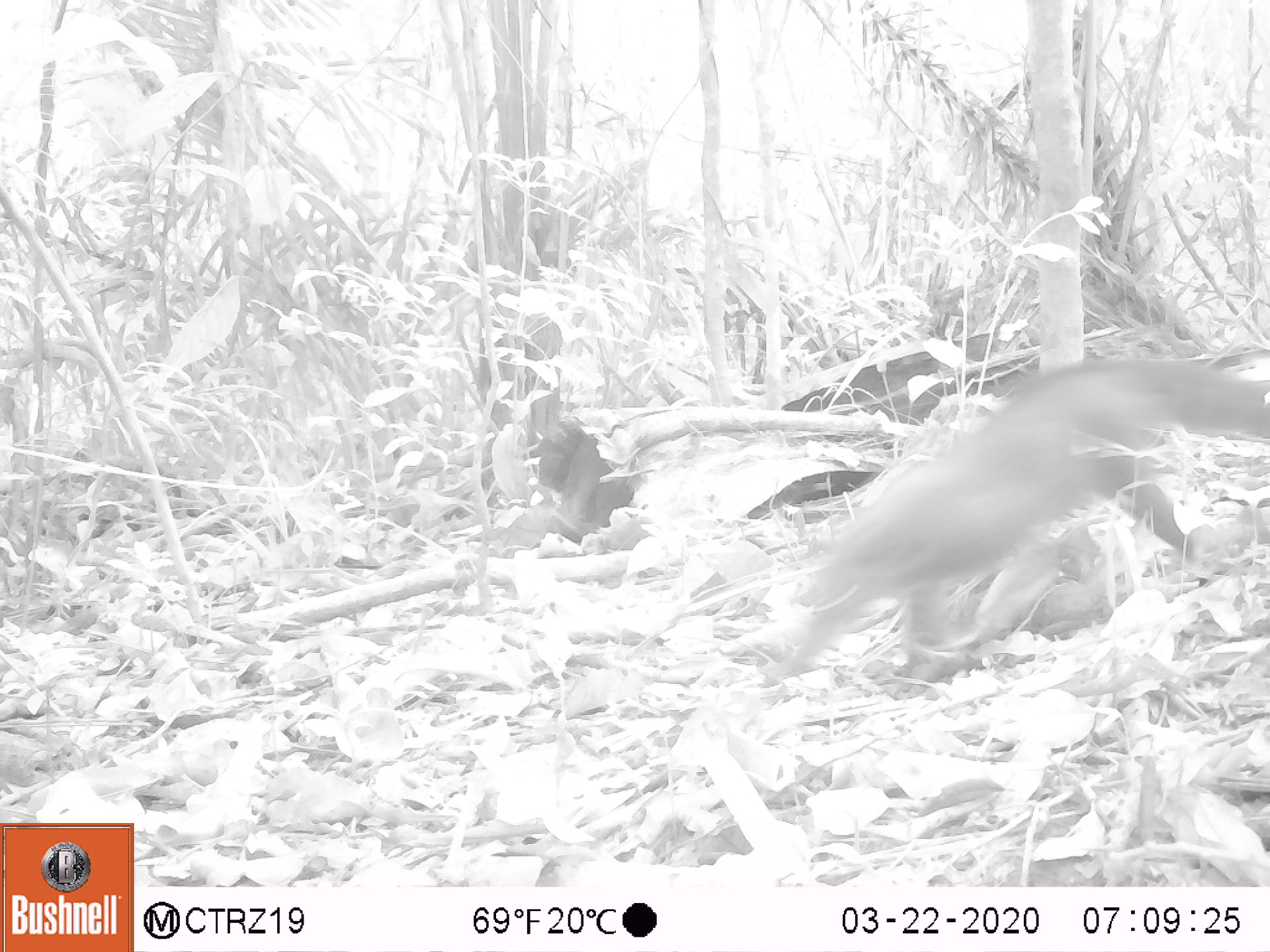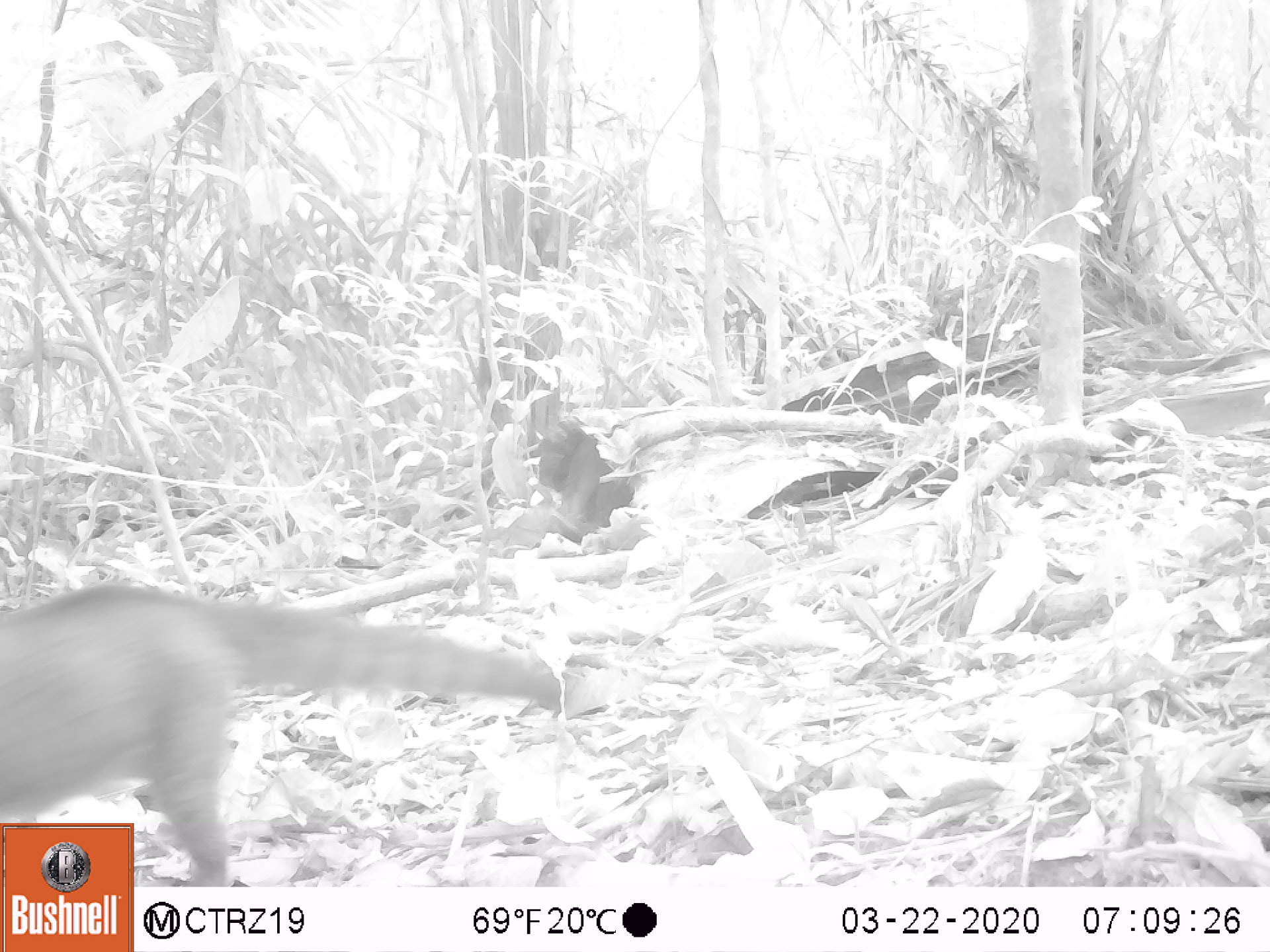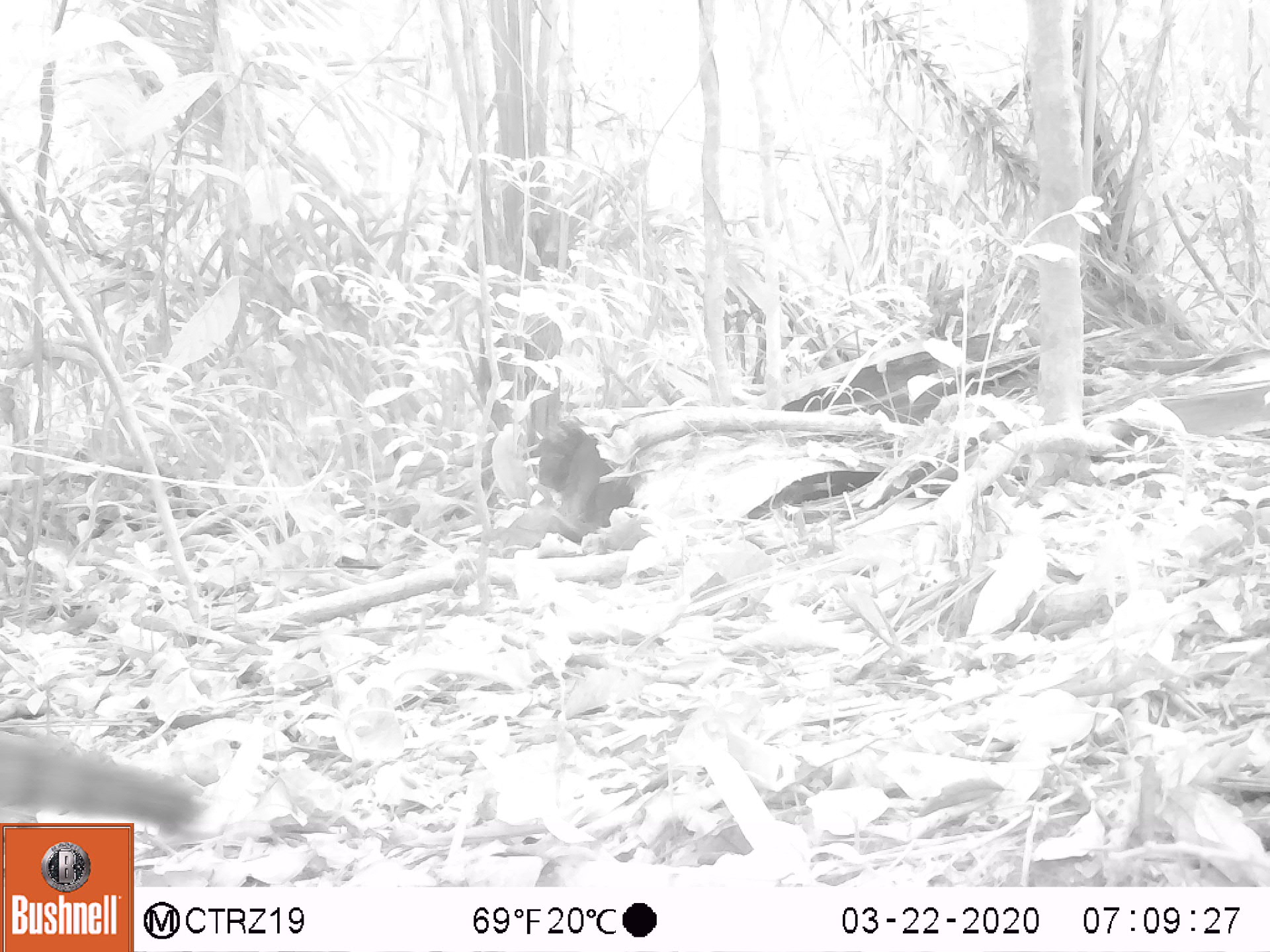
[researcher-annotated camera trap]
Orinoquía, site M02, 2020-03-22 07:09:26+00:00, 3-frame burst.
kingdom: Animalia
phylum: Chordata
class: Mammalia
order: Carnivora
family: Procyonidae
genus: Nasua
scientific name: Nasua nasua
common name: south american coati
South american coati (Nasua nasua).